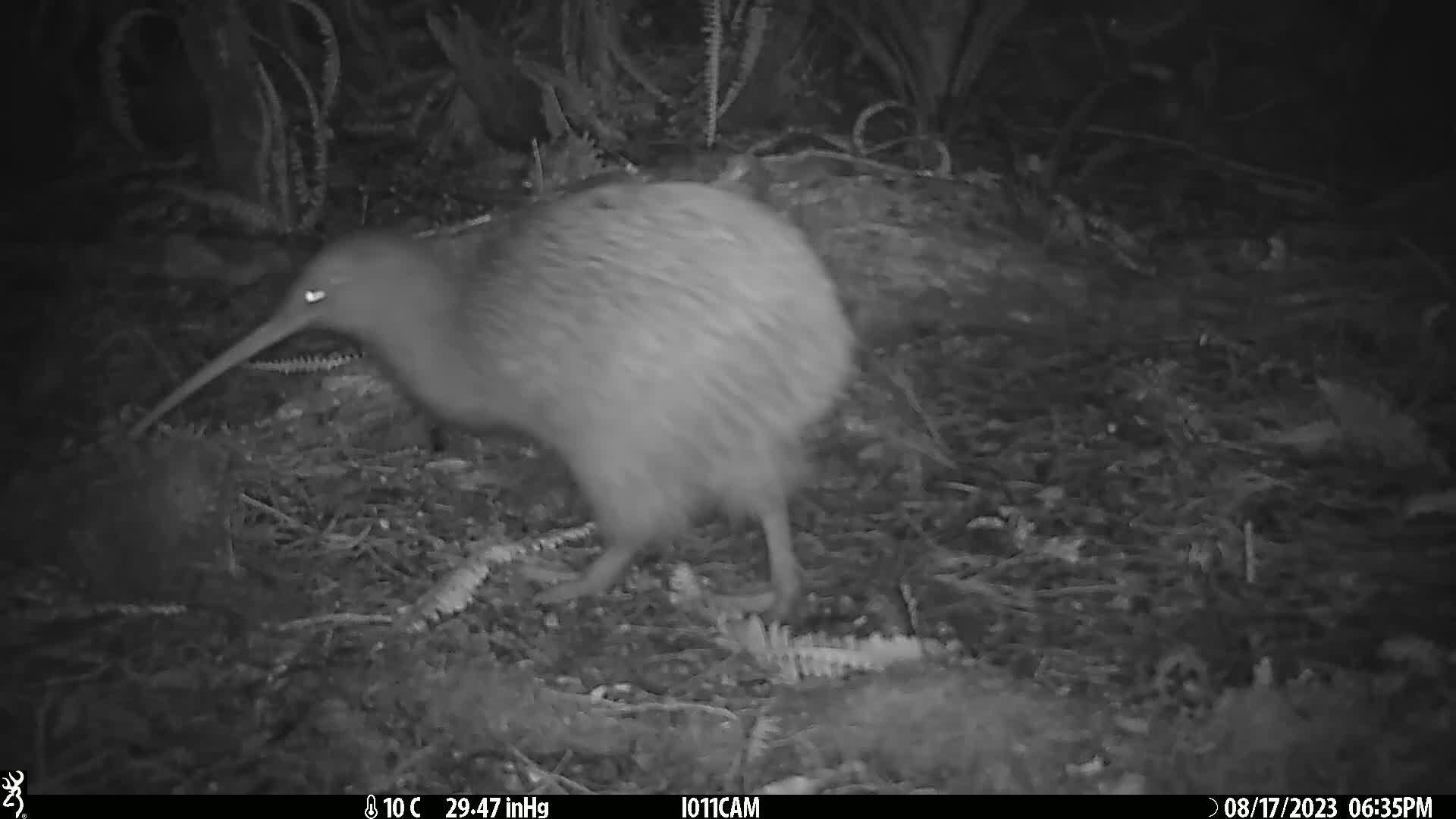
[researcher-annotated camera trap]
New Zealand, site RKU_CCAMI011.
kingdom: Animalia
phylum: Chordata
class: Aves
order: Apterygiformes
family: Apterygidae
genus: Apteryx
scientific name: Apteryx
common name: kiwi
Kiwi (Apteryx).